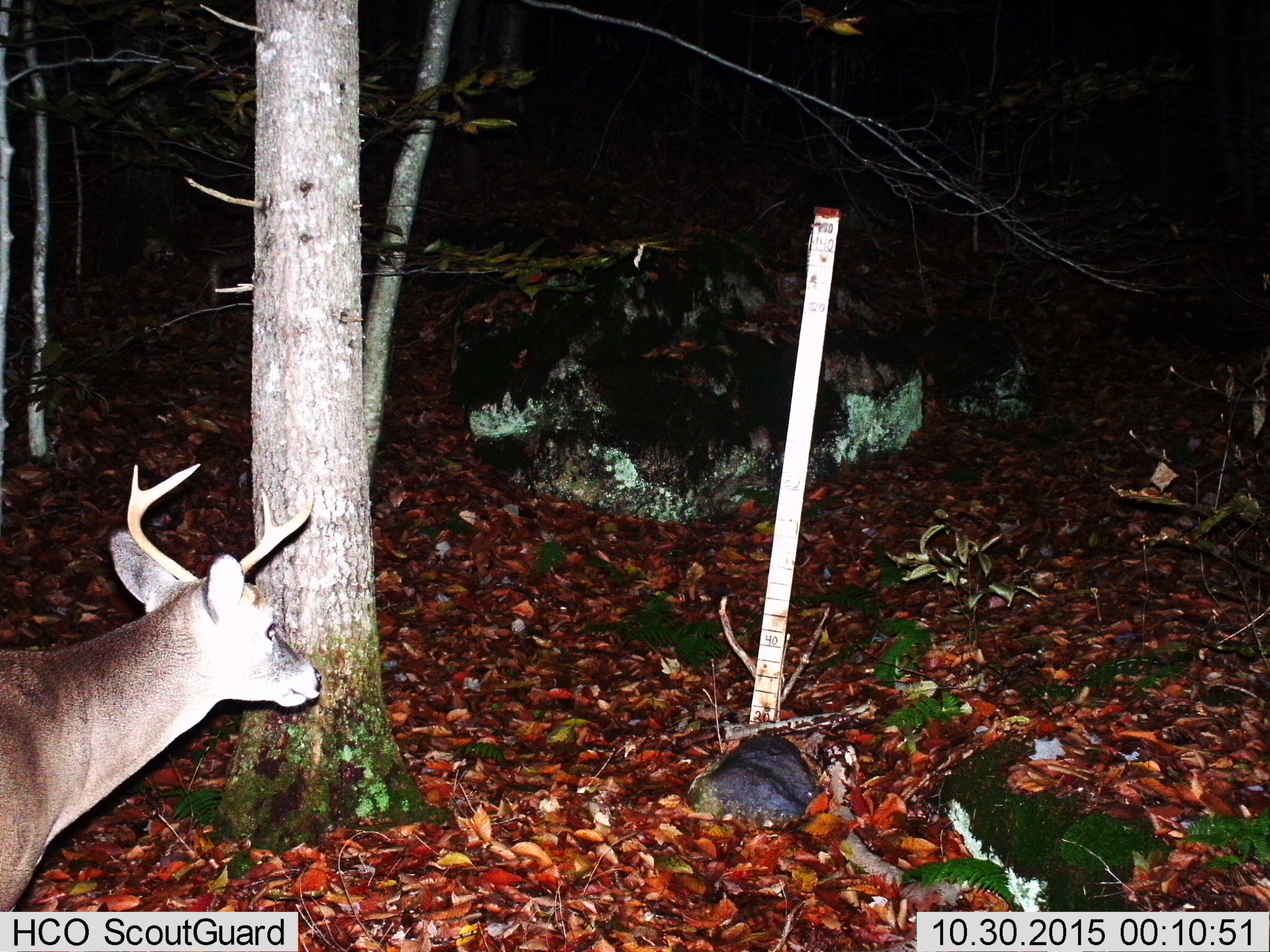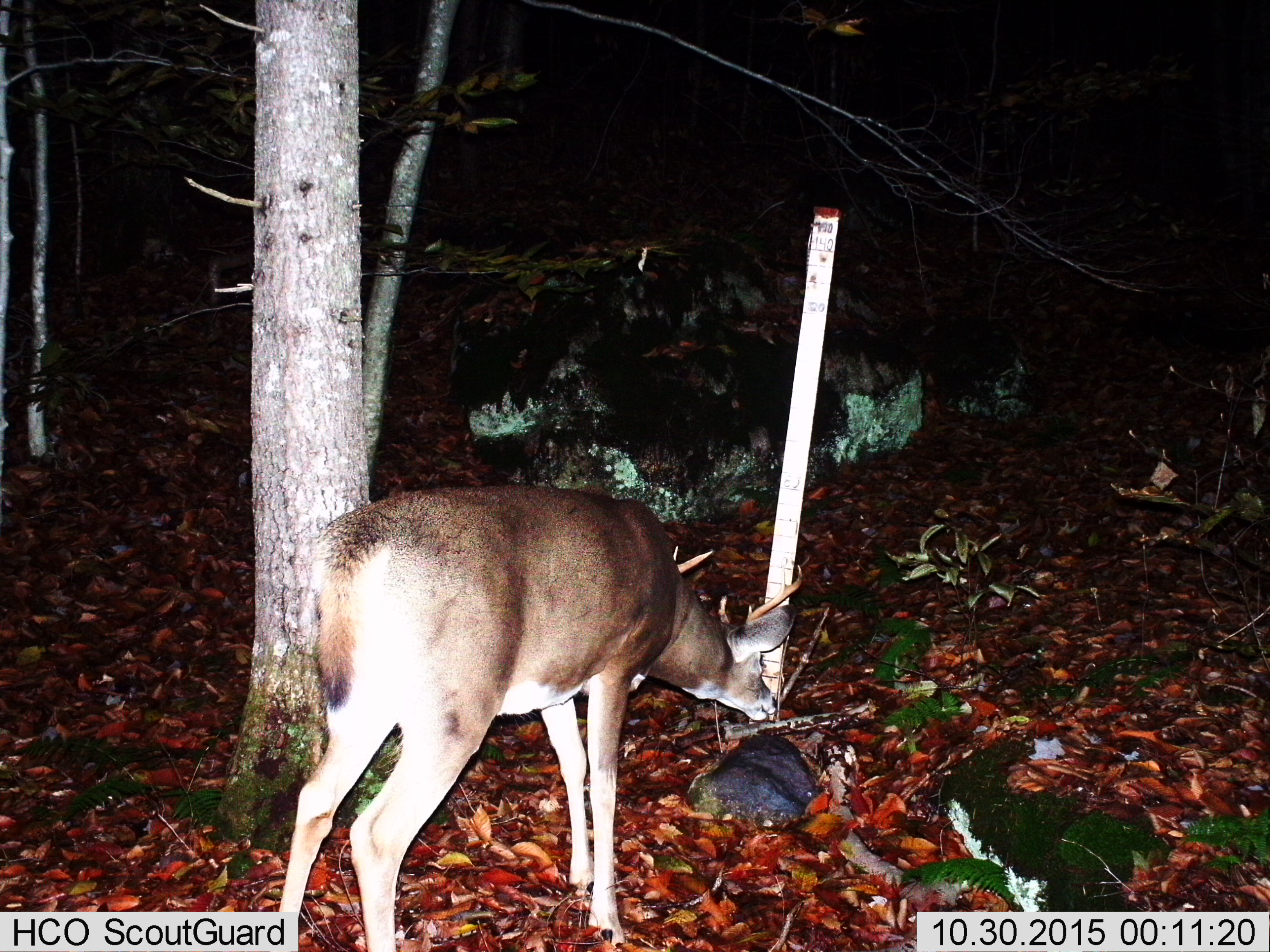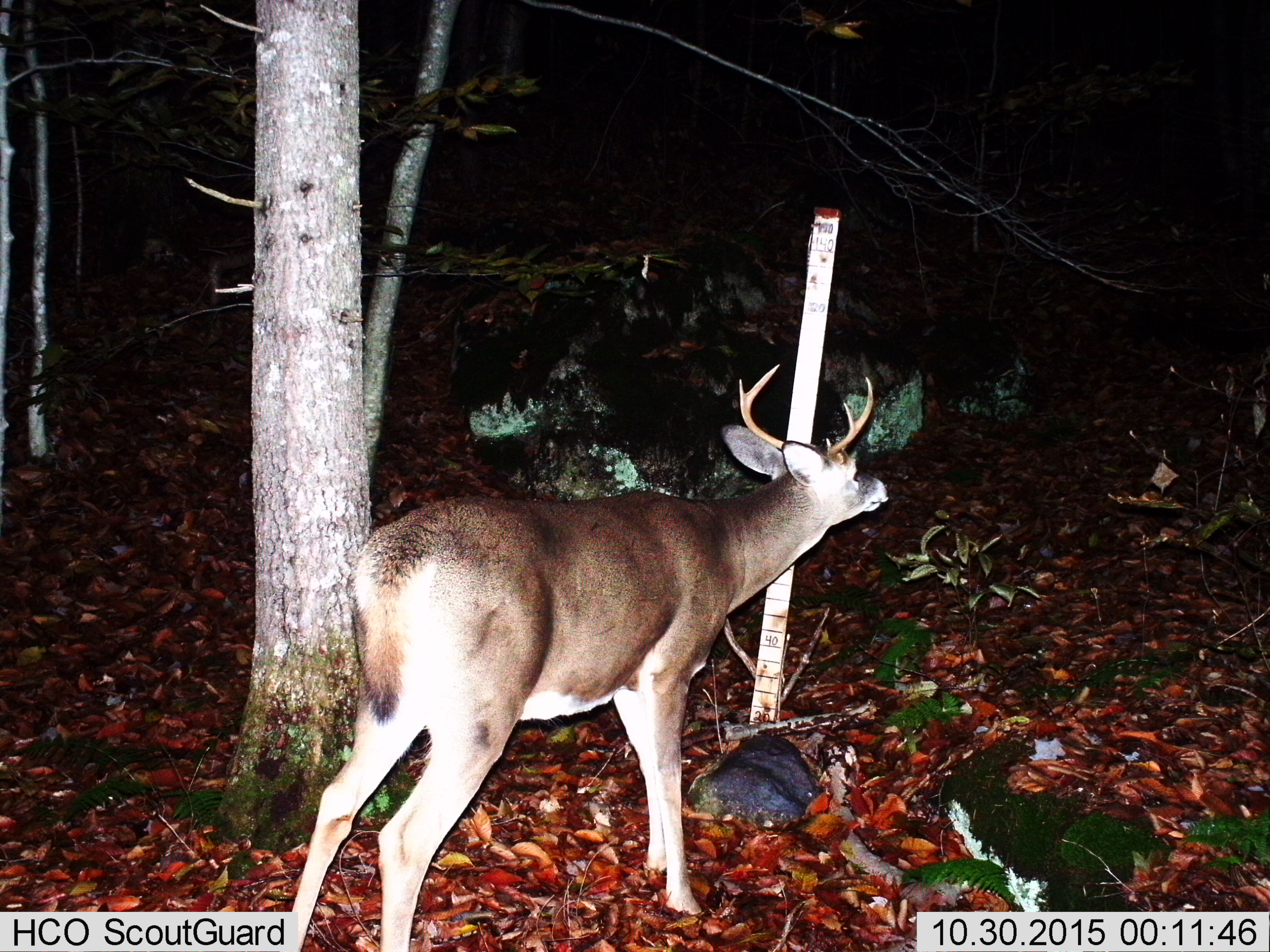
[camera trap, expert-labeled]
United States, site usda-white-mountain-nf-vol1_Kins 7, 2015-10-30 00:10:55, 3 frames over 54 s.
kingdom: Animalia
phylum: Chordata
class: Mammalia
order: Artiodactyla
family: Cervidae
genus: Odocoileus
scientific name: Odocoileus virginianus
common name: white-tailed deer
White-tailed deer (Odocoileus virginianus).